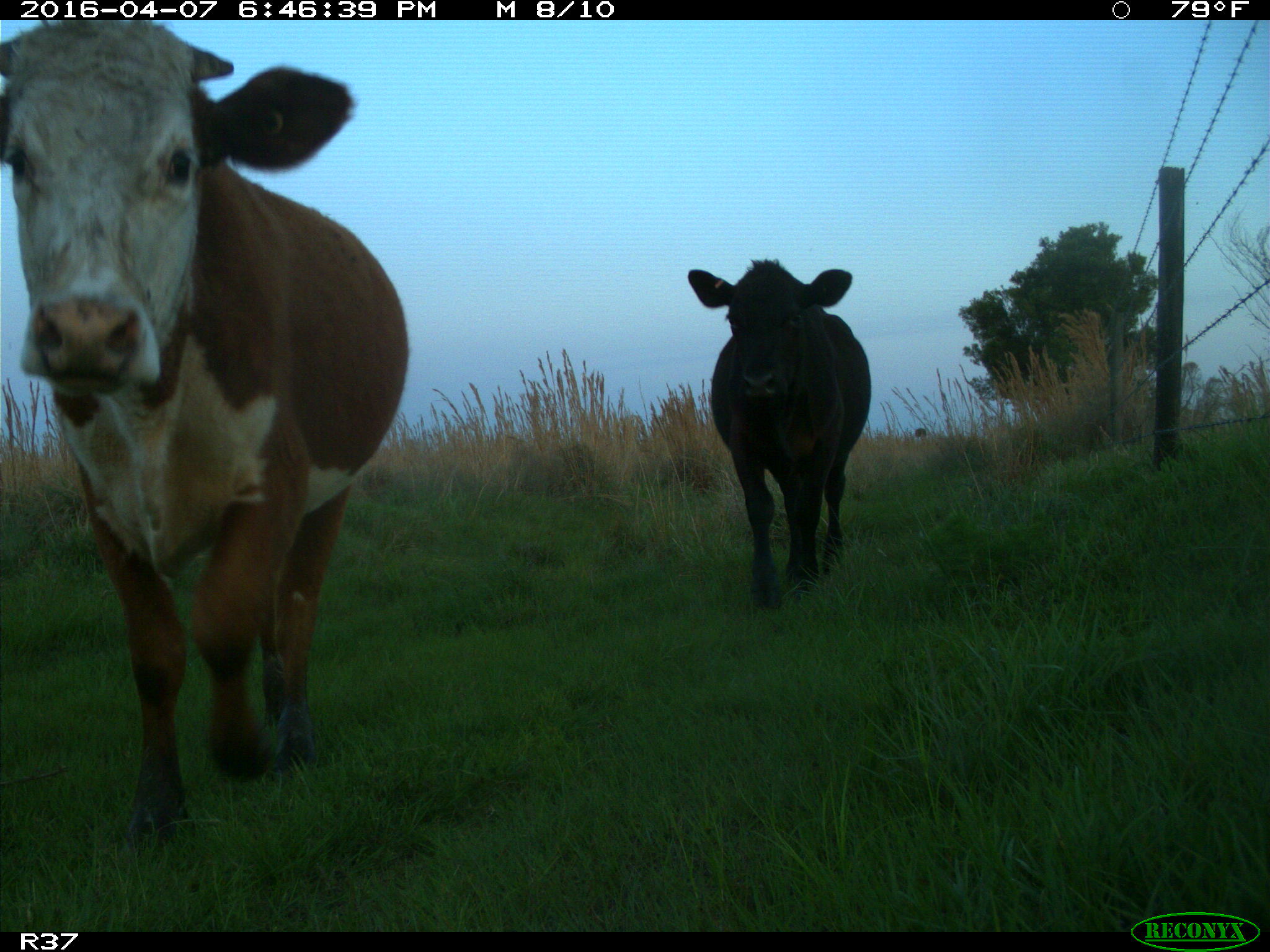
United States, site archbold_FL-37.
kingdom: Animalia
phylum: Chordata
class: Mammalia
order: Artiodactyla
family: Bovidae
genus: Bos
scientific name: Bos taurus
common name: domestic cow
Bos taurus (domestic cow).